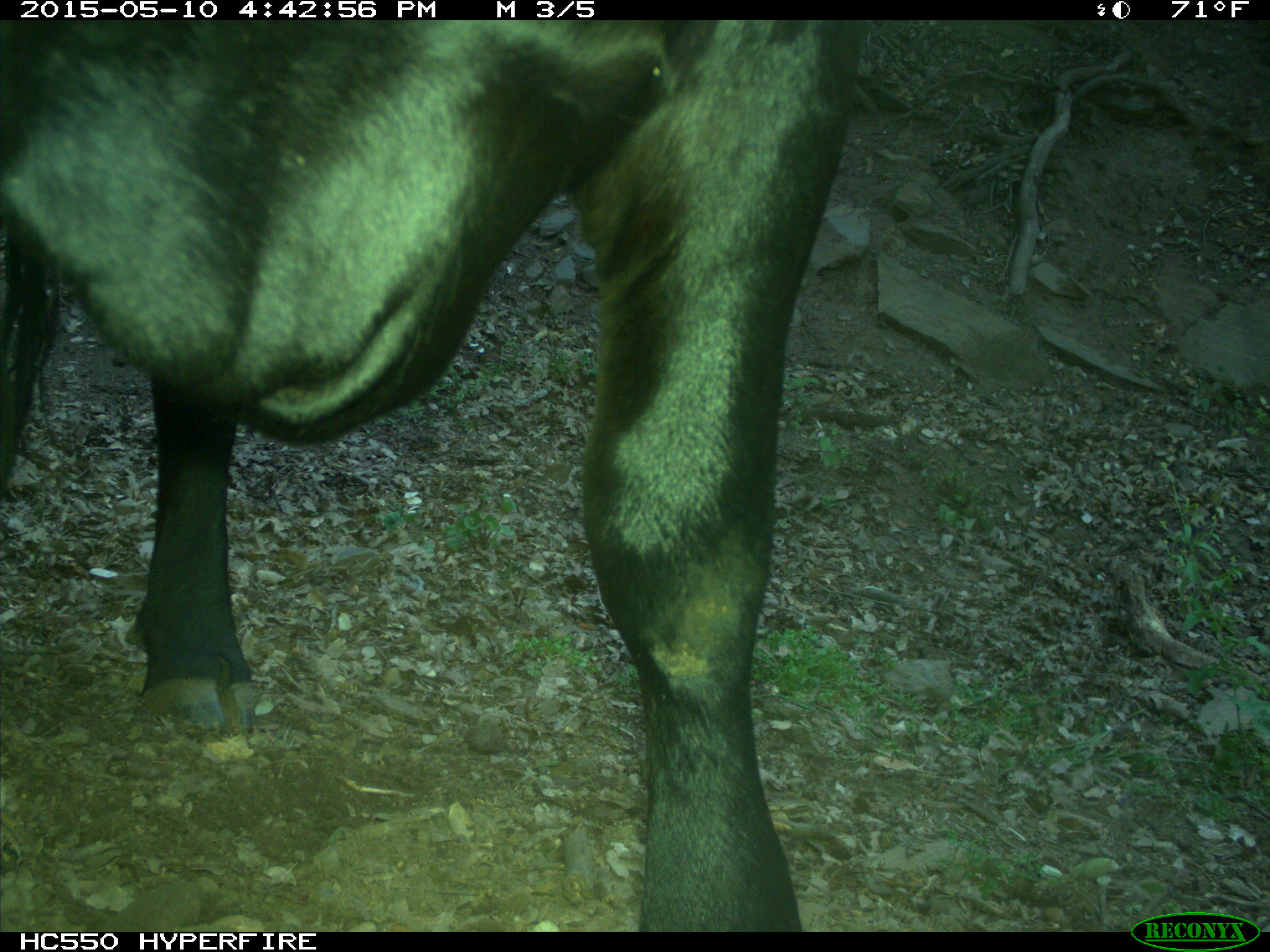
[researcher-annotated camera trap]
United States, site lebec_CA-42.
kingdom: Animalia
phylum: Chordata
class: Mammalia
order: Artiodactyla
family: Bovidae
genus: Bos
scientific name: Bos taurus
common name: domestic cow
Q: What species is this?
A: Bos taurus (domestic cow).